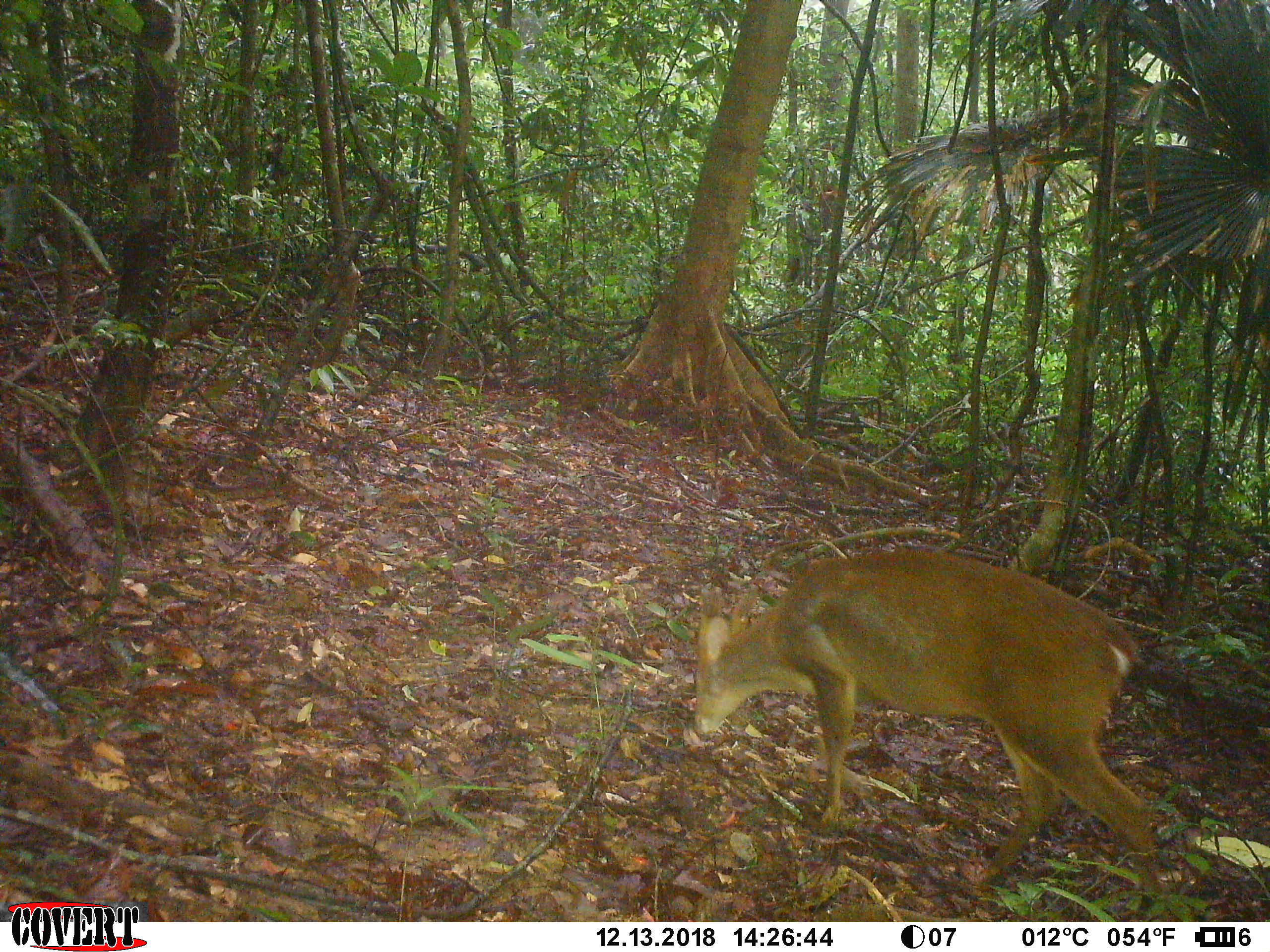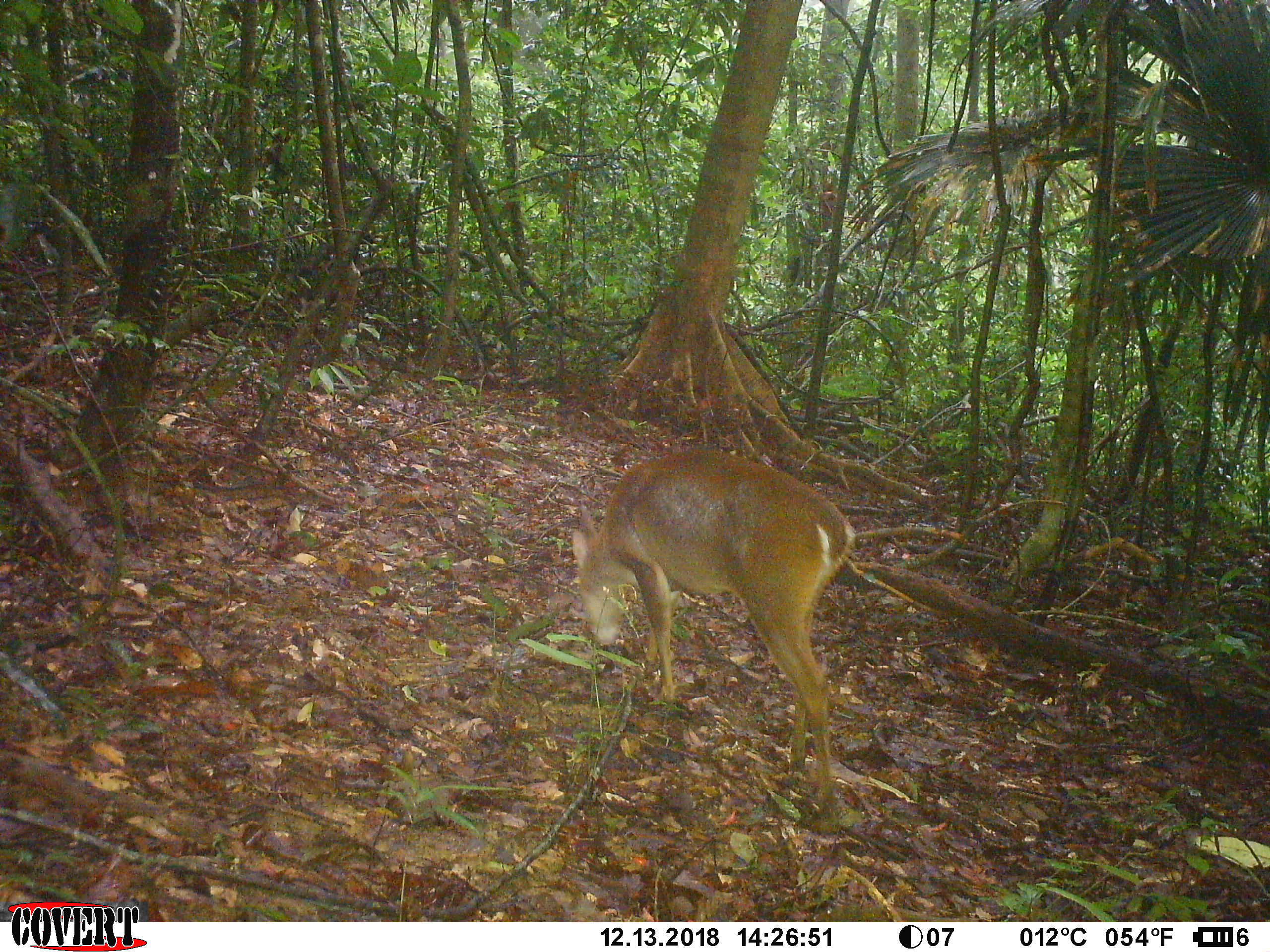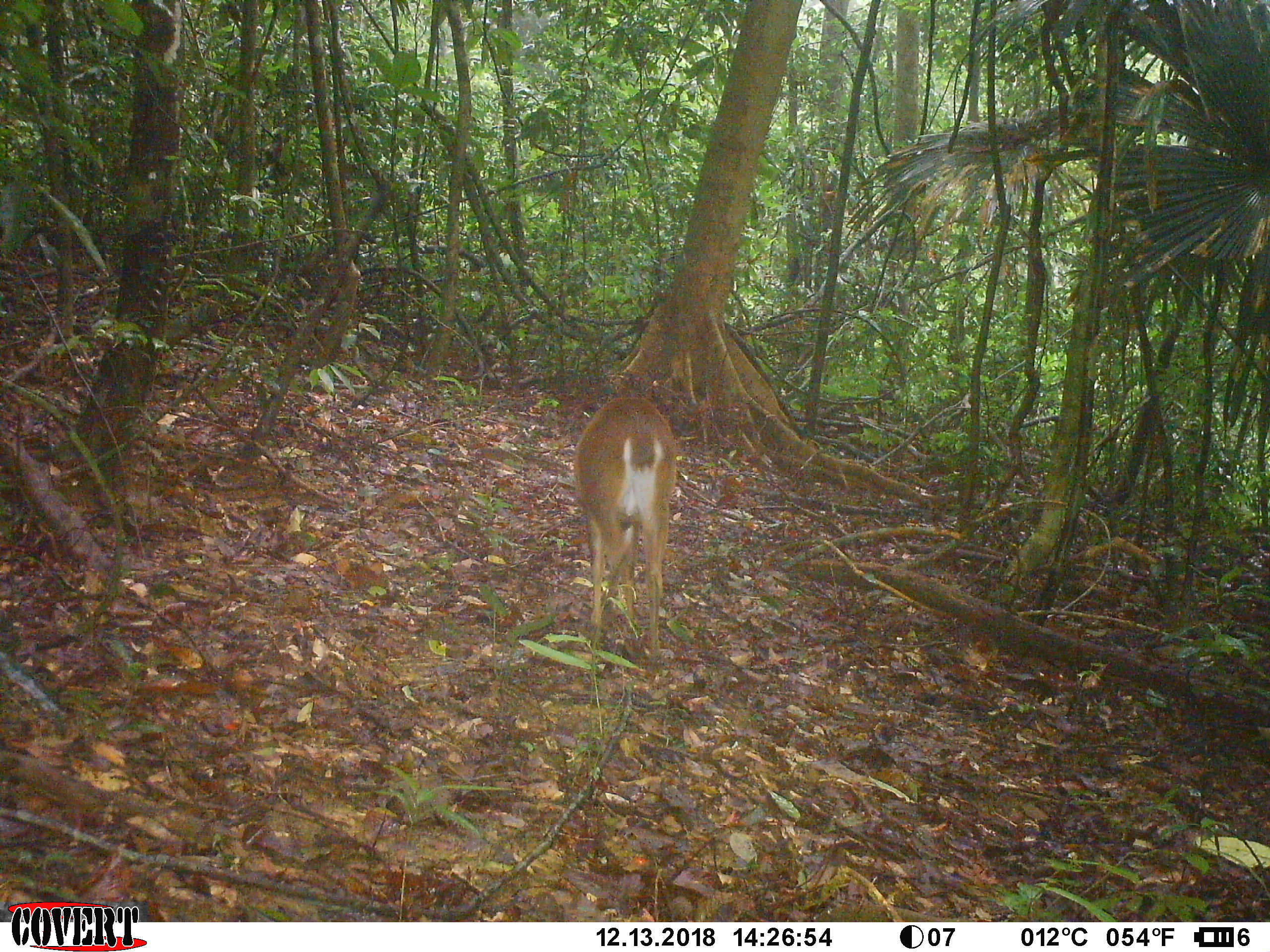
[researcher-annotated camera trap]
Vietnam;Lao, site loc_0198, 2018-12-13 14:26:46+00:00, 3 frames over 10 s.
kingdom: Animalia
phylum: Chordata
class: Mammalia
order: Artiodactyla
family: Cervidae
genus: Muntiacus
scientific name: Muntiacus vuquangensis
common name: large-antlered muntjac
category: large antlered muntjac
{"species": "large antlered muntjac (large-antlered muntjac) (Muntiacus vuquangensis)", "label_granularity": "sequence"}